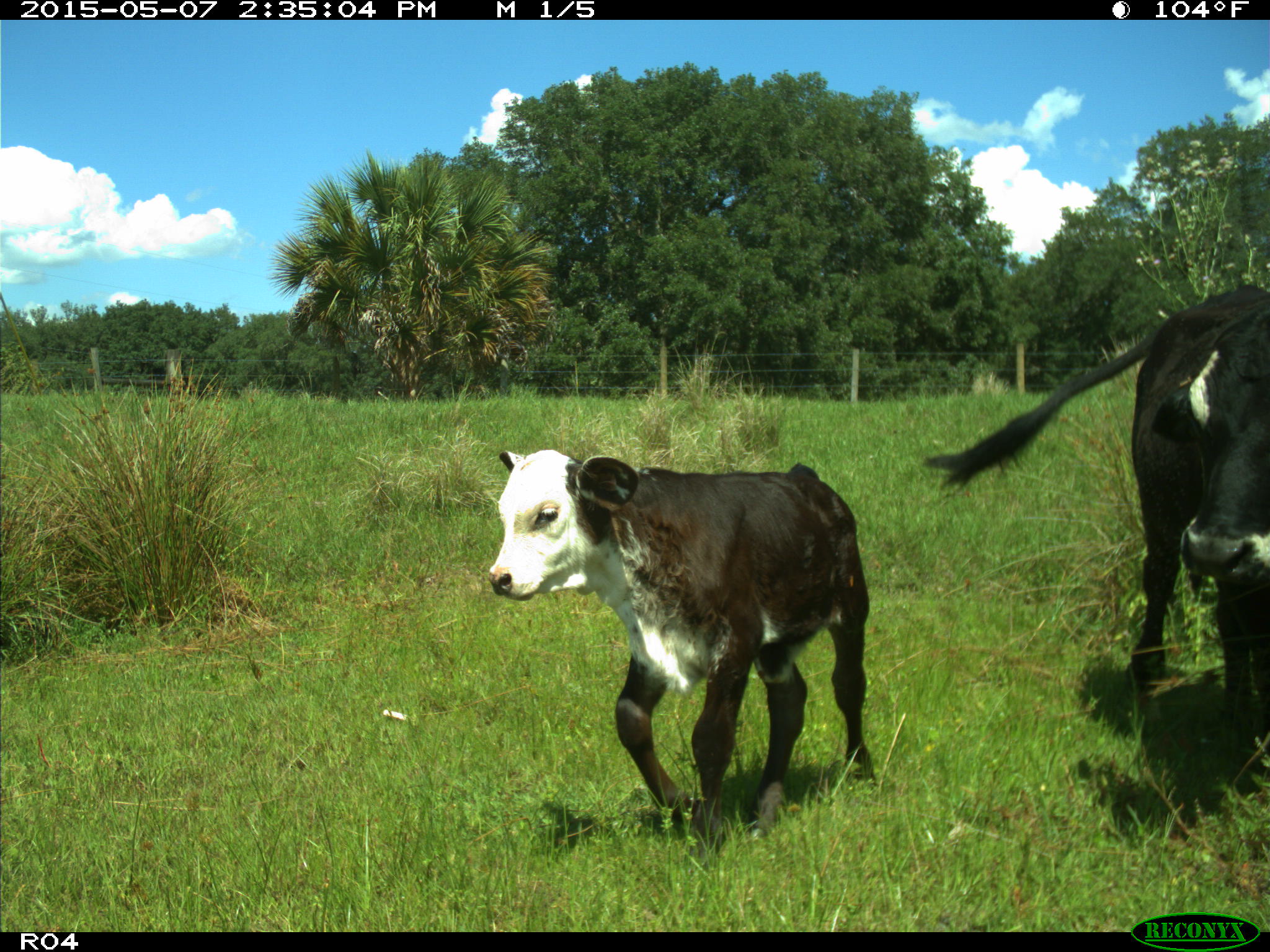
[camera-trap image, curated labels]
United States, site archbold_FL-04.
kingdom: Animalia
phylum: Chordata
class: Mammalia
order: Artiodactyla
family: Bovidae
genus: Bos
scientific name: Bos taurus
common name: domestic cow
Bos taurus (domestic cow).